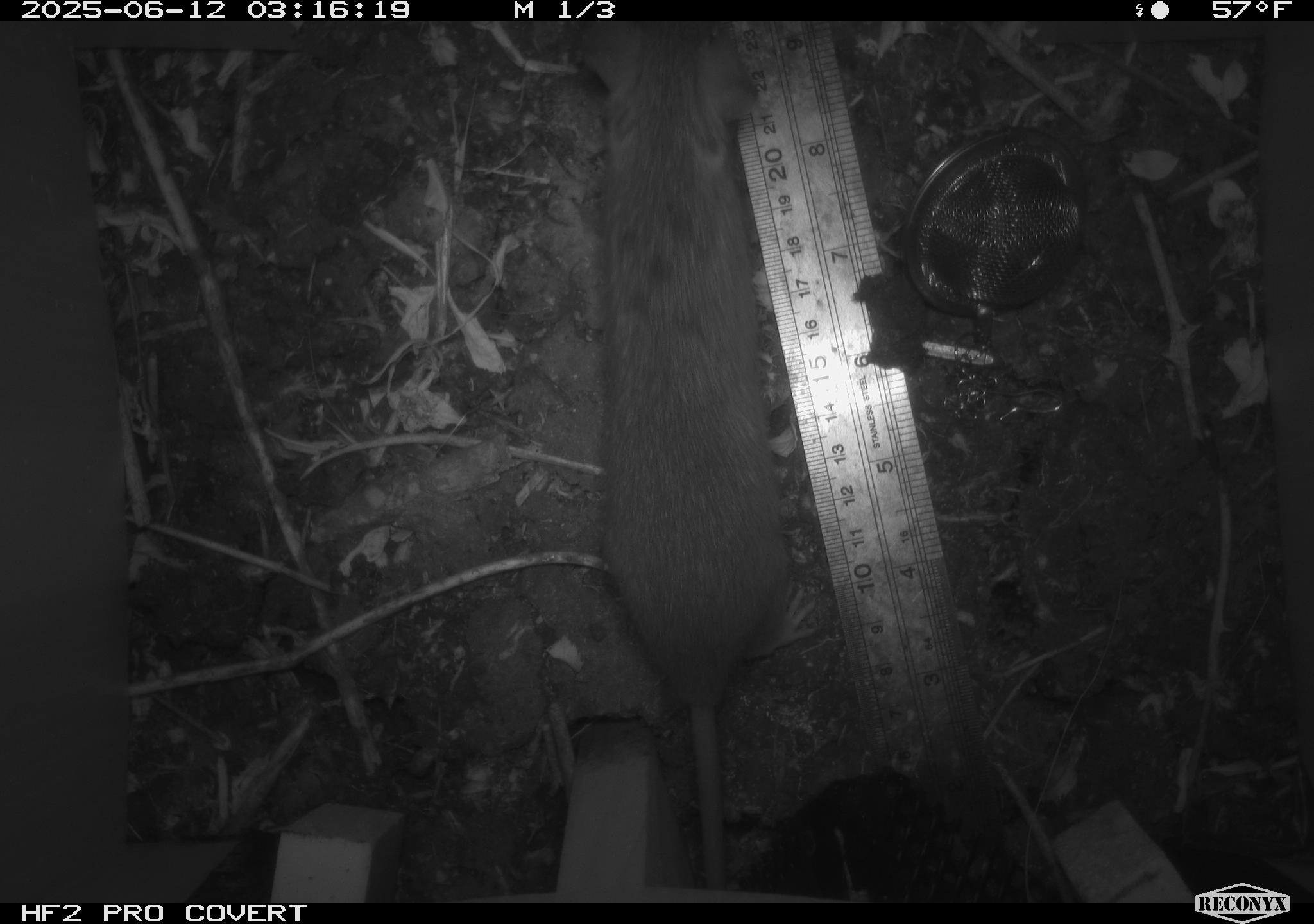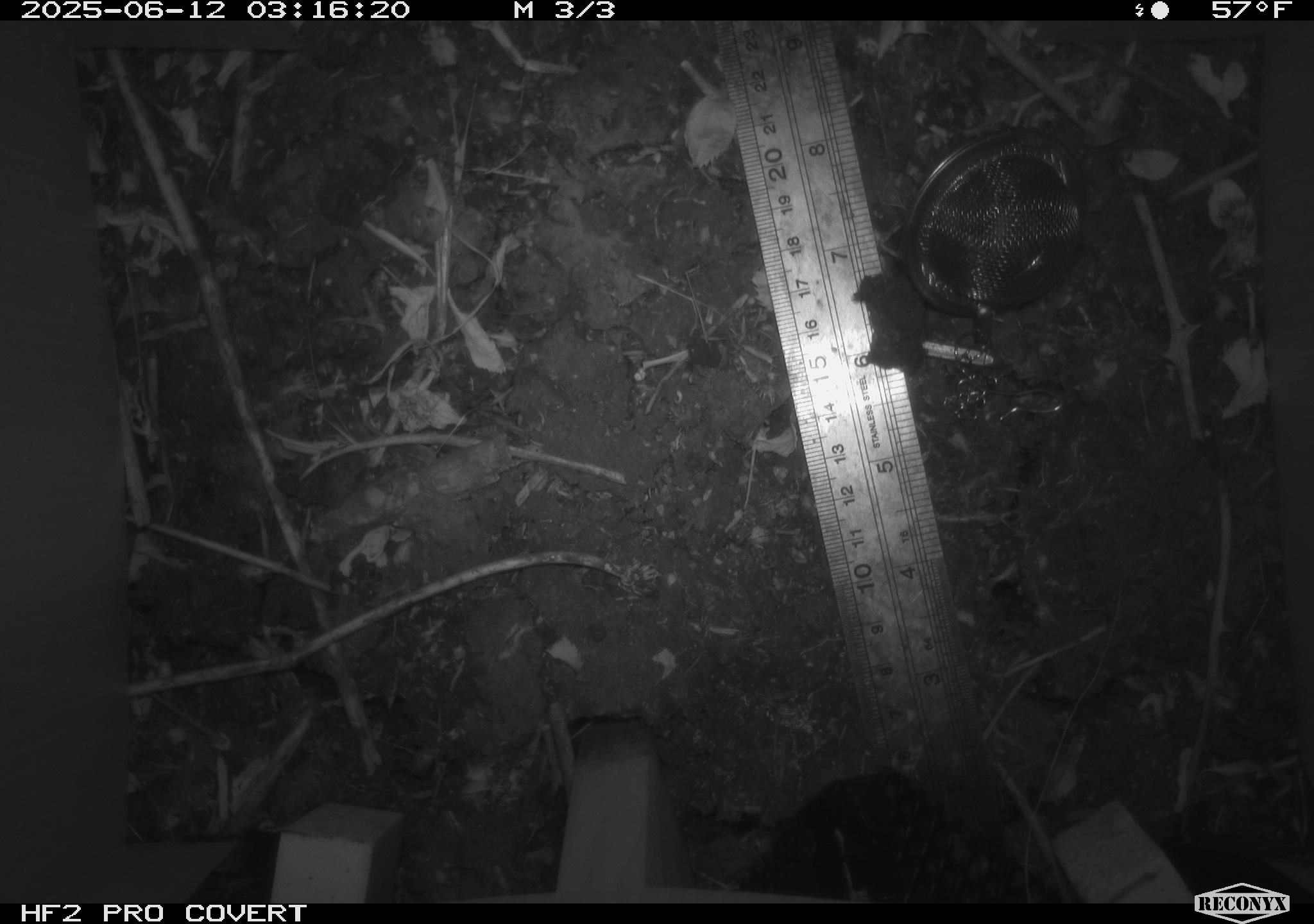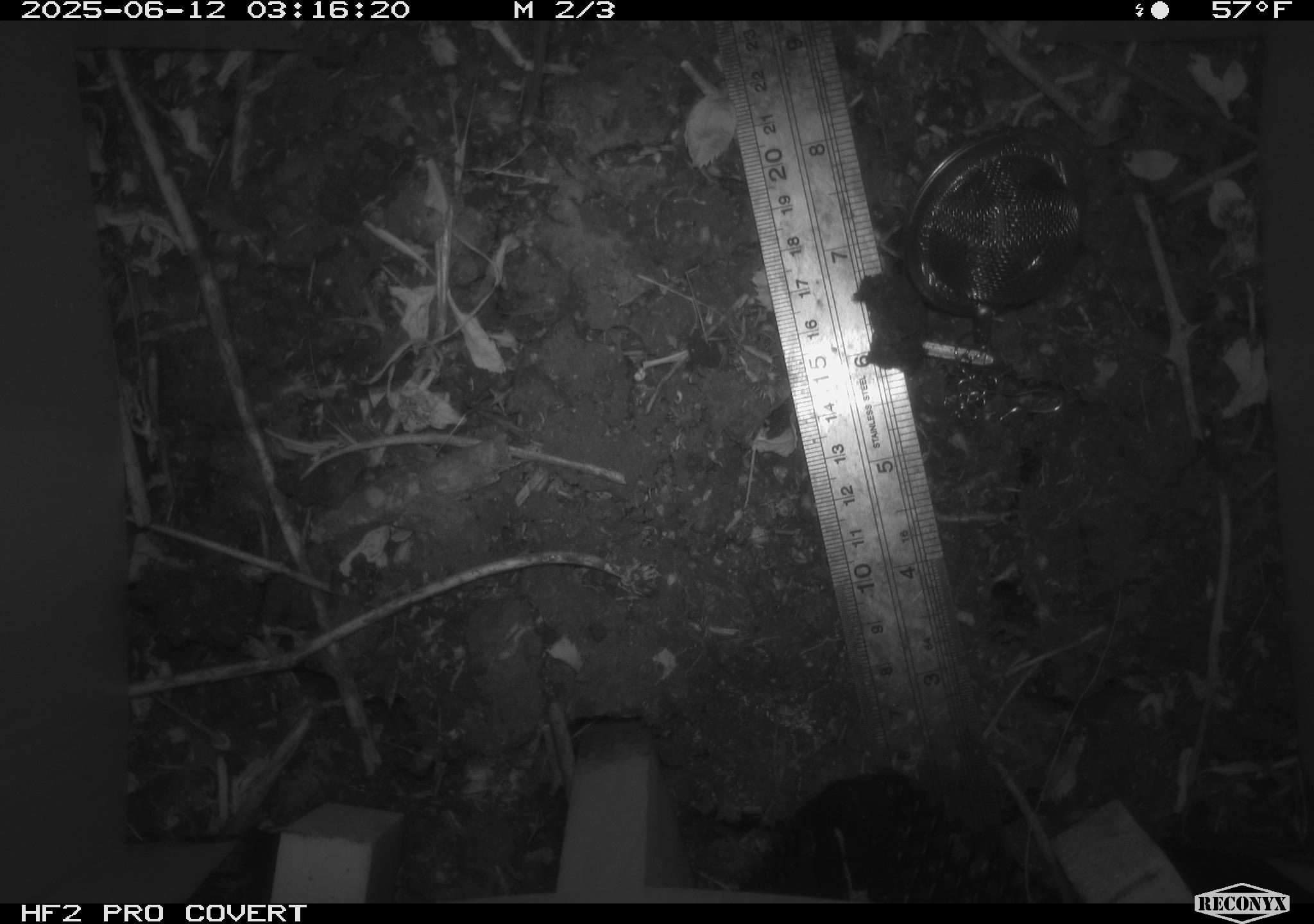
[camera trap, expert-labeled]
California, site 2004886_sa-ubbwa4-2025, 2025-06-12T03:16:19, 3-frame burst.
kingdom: Animalia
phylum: Chordata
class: Mammalia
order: Rodentia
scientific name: Rodentia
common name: rodent